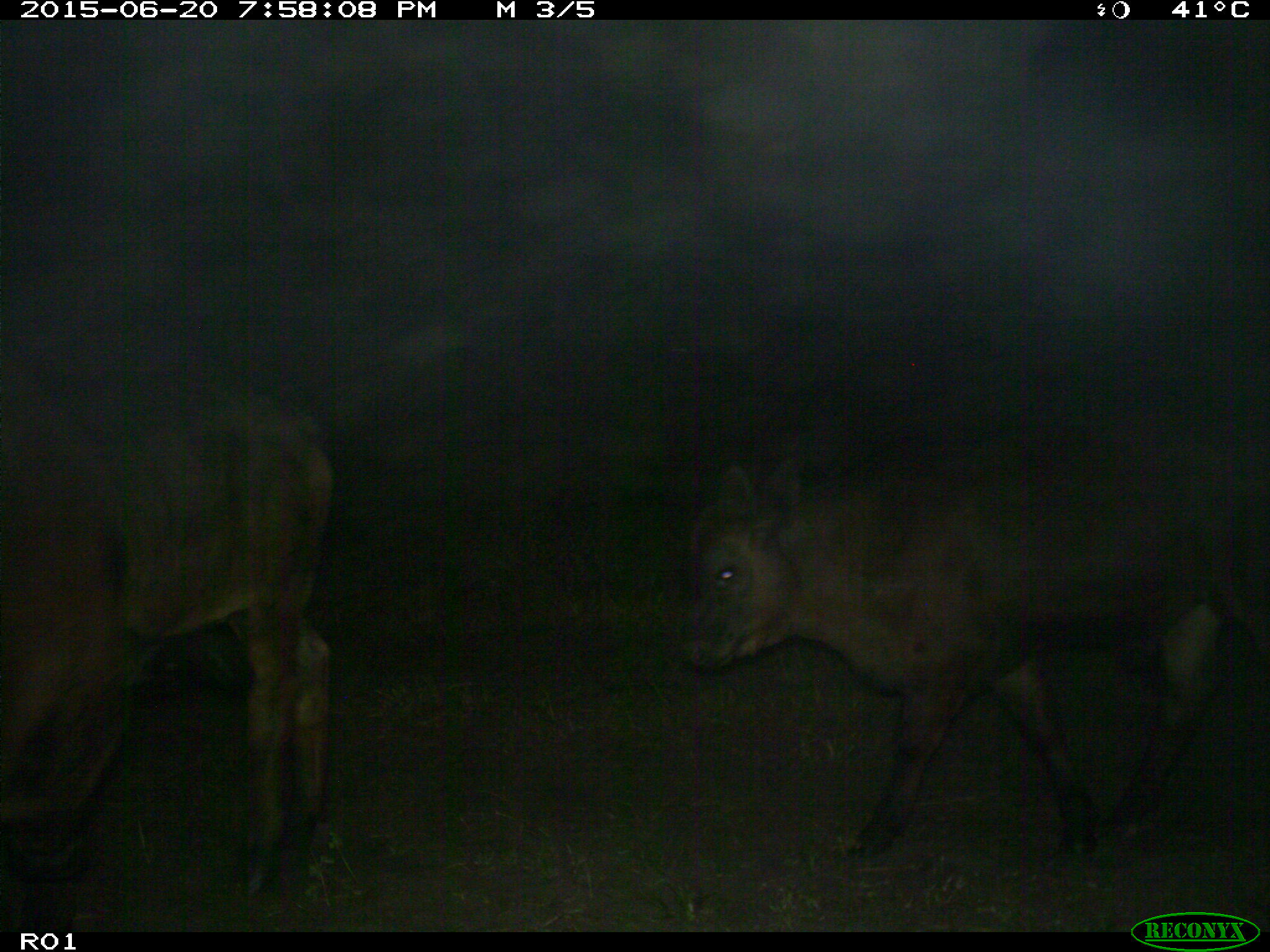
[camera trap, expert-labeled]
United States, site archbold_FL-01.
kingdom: Animalia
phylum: Chordata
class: Mammalia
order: Artiodactyla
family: Bovidae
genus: Bos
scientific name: Bos taurus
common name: domestic cow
Bos taurus (domestic cow).